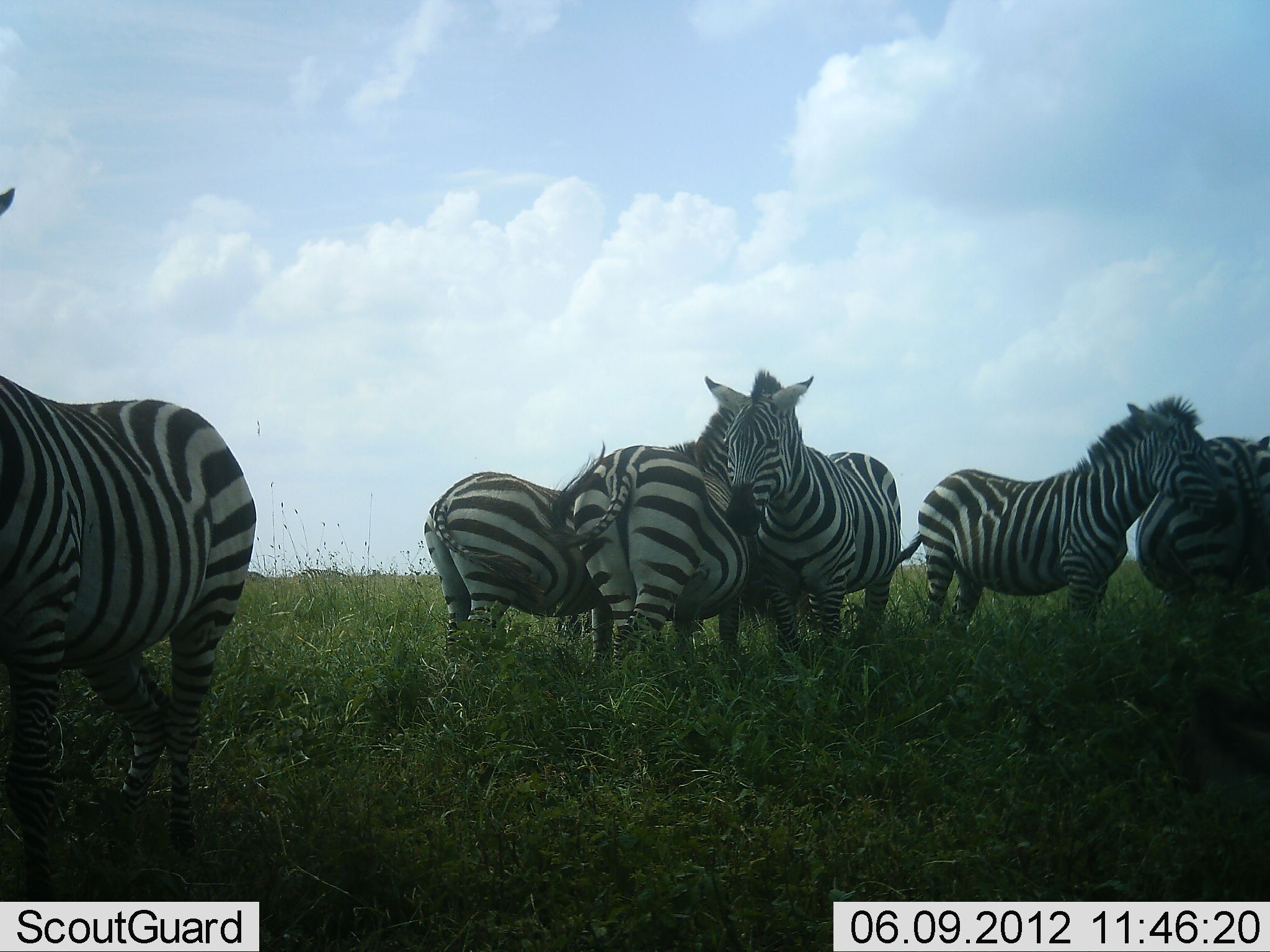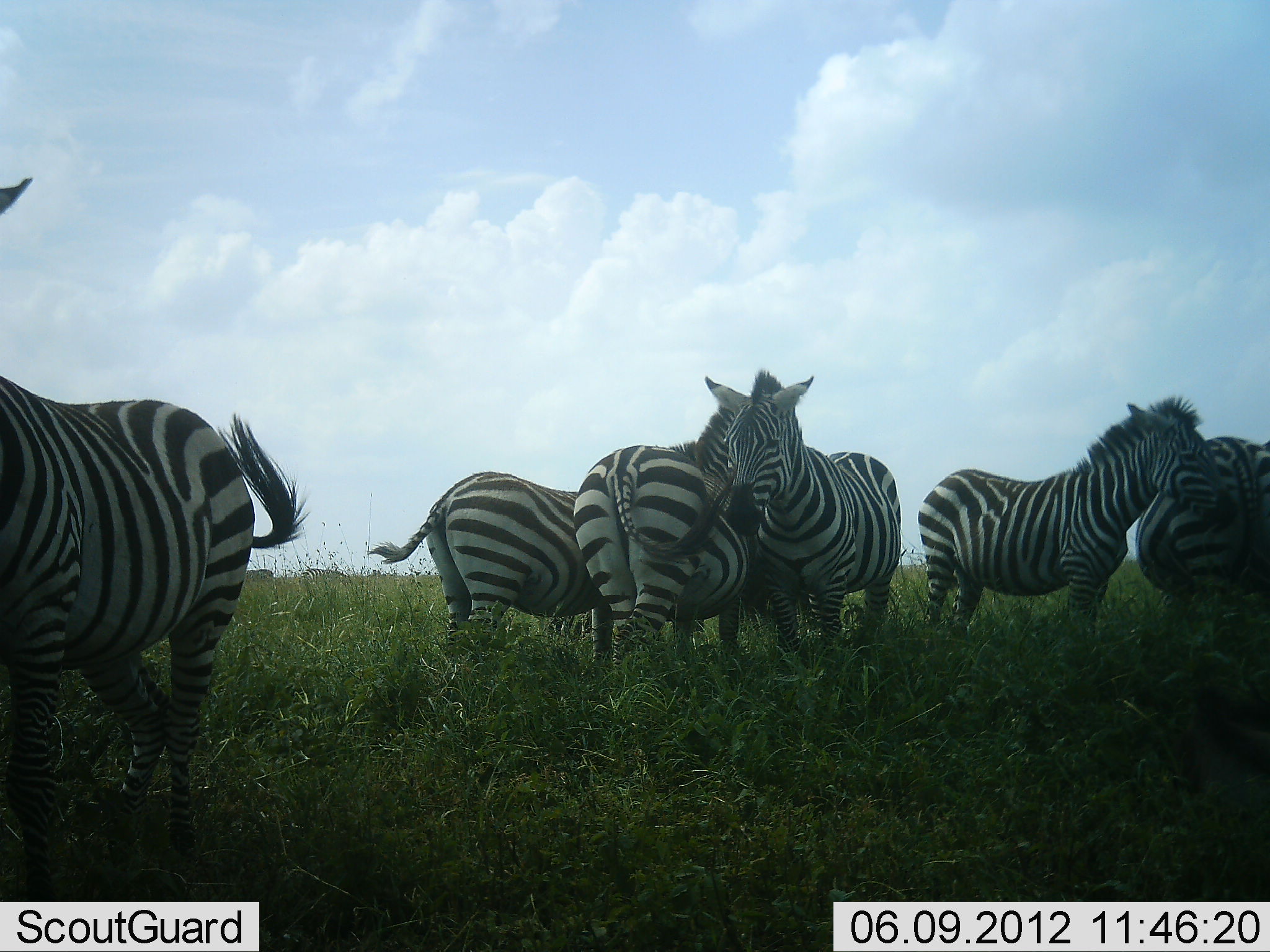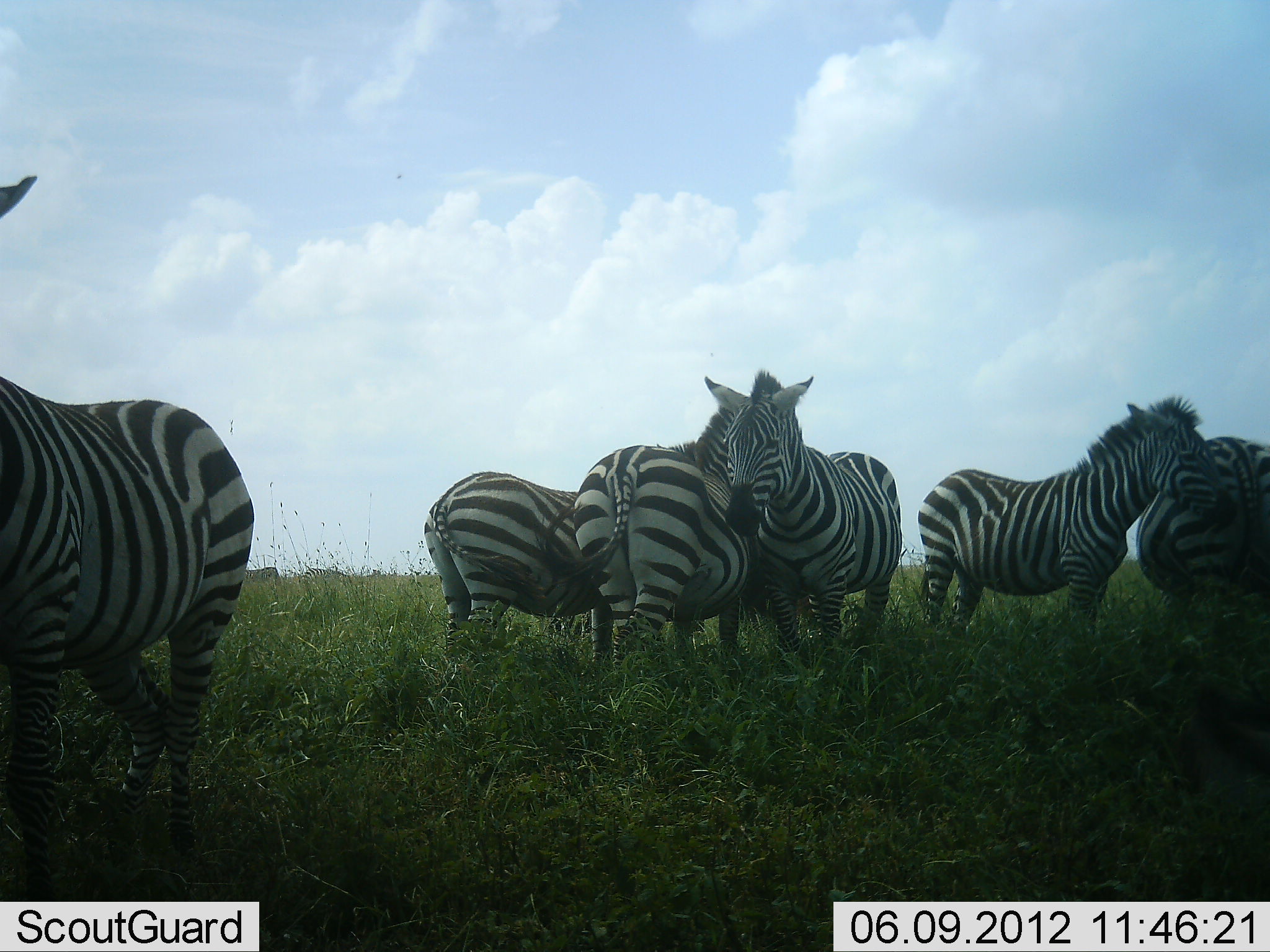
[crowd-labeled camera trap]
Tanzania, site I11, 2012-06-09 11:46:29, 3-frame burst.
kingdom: Animalia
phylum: Chordata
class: Mammalia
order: Perissodactyla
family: Equidae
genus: Equus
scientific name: Equus quagga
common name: plains zebra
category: zebra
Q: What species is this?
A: Zebra (plains zebra) (Equus quagga).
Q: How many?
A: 6.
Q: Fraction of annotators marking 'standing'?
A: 100%.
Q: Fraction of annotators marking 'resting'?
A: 0%.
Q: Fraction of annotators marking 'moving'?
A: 10%.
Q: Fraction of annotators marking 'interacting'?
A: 20%.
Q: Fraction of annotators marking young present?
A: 0%.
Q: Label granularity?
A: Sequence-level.